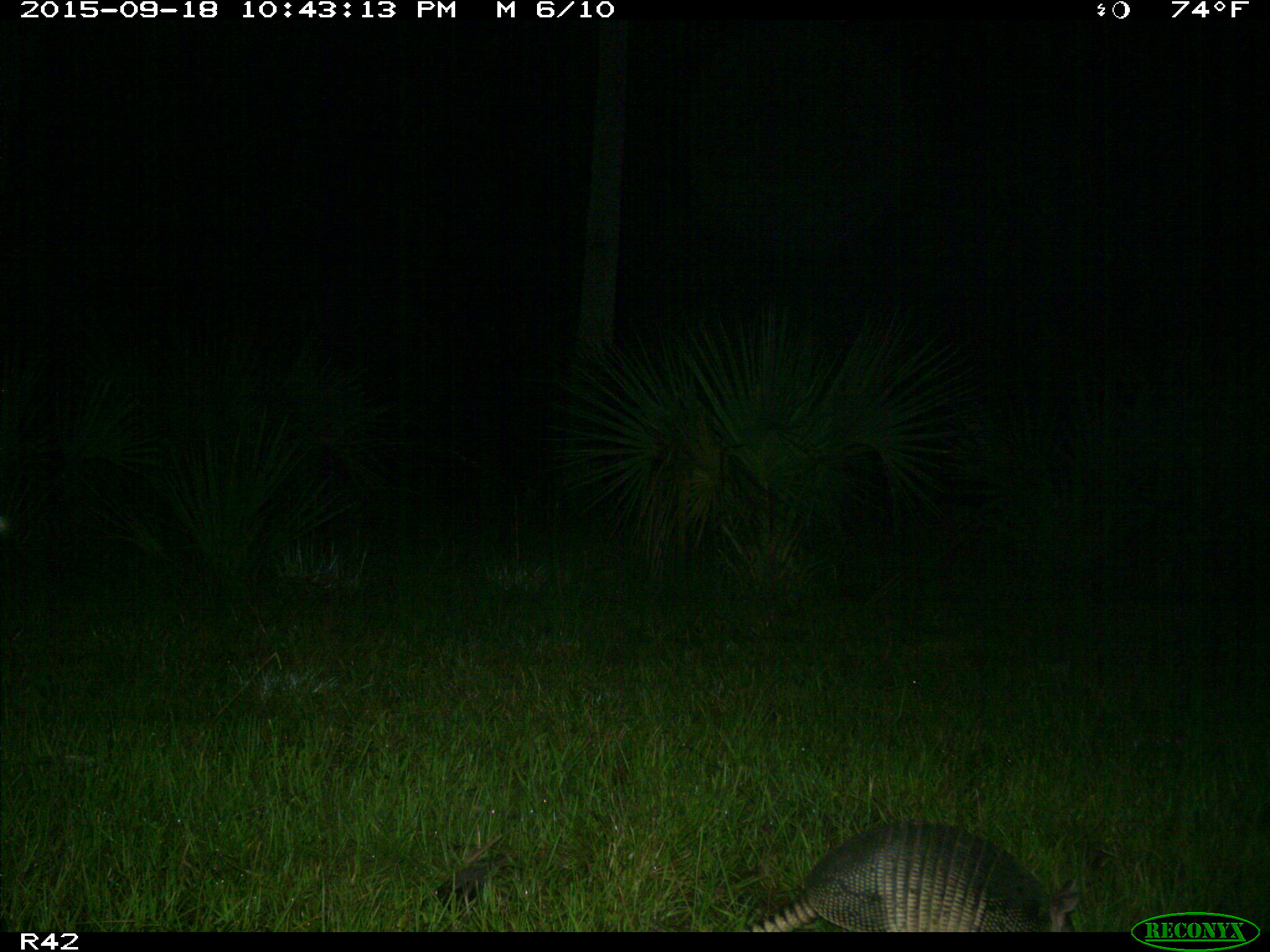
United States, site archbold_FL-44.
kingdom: Animalia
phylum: Chordata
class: Mammalia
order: Cingulata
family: Dasypodidae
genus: Dasypus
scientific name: Dasypus novemcinctus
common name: nine-banded armadillo